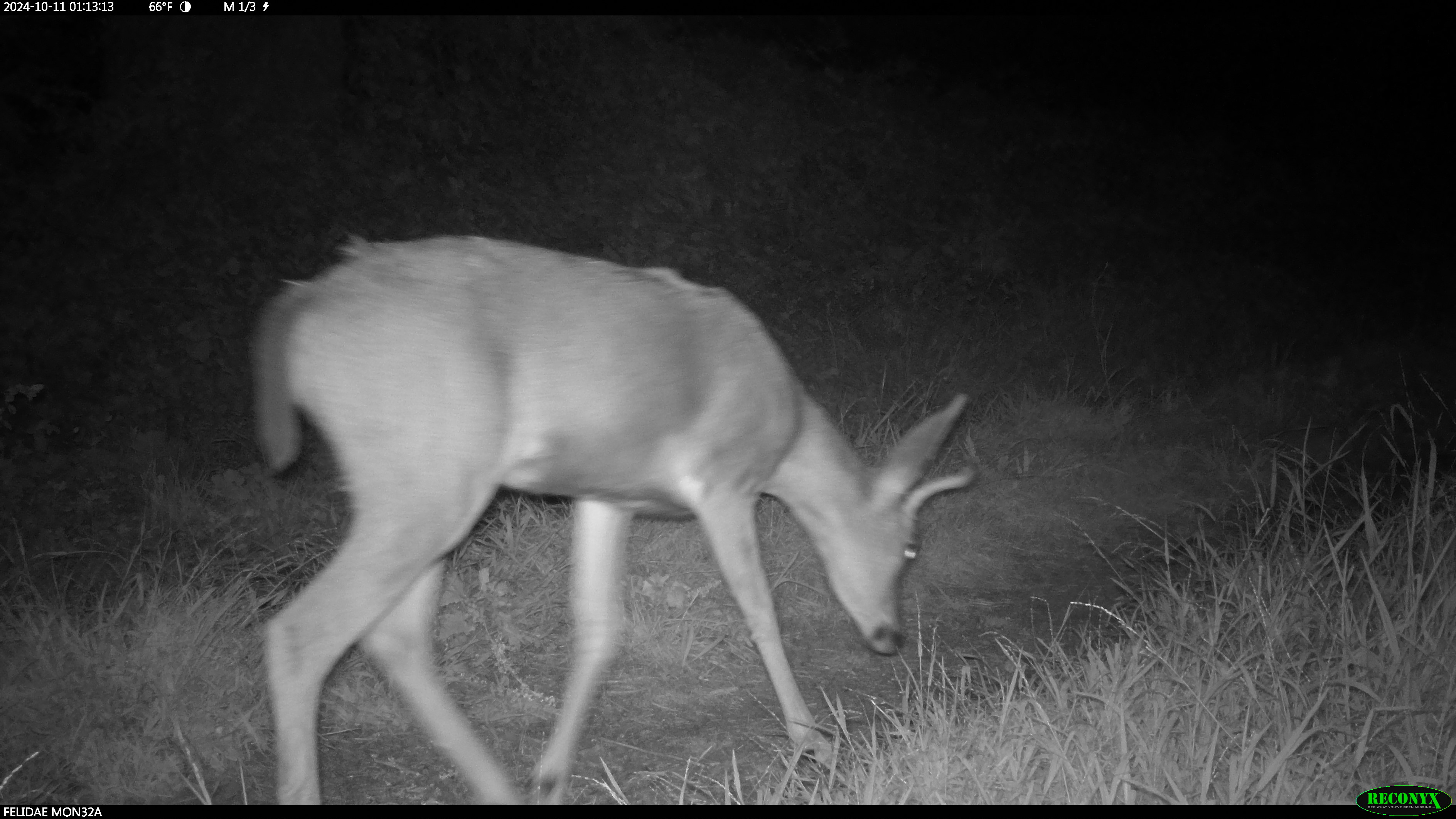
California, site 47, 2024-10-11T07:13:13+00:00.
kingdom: Animalia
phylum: Chordata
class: Mammalia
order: Artiodactyla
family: Cervidae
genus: Odocoileus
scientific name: Odocoileus hemionus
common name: mule deer